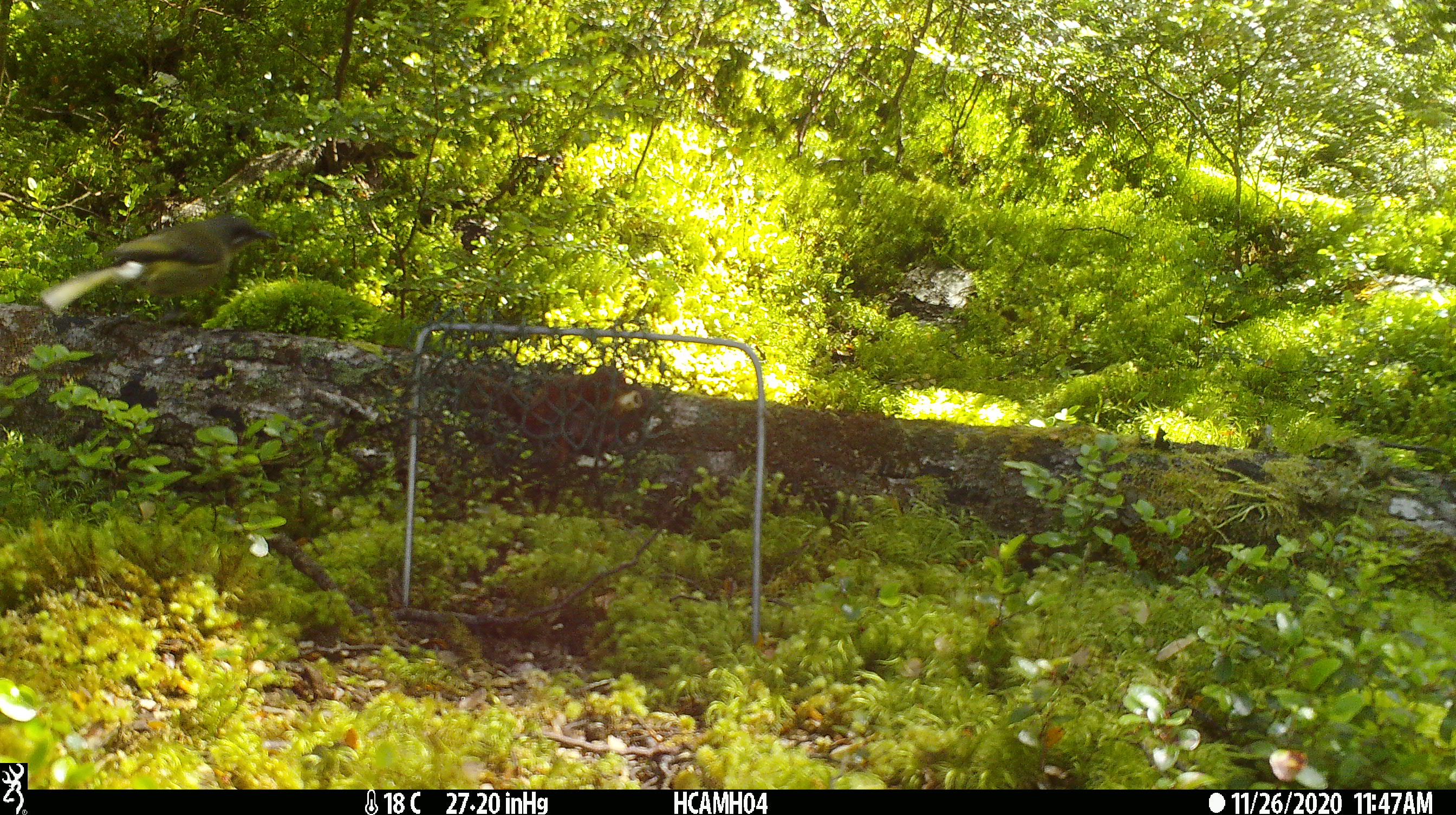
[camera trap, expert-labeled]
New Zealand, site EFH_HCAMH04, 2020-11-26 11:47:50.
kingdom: Animalia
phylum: Chordata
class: Aves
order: Passeriformes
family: Meliphagidae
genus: Anthornis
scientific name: Anthornis melanura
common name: new zealand bellbird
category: bellbird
Bellbird (new zealand bellbird) (Anthornis melanura).